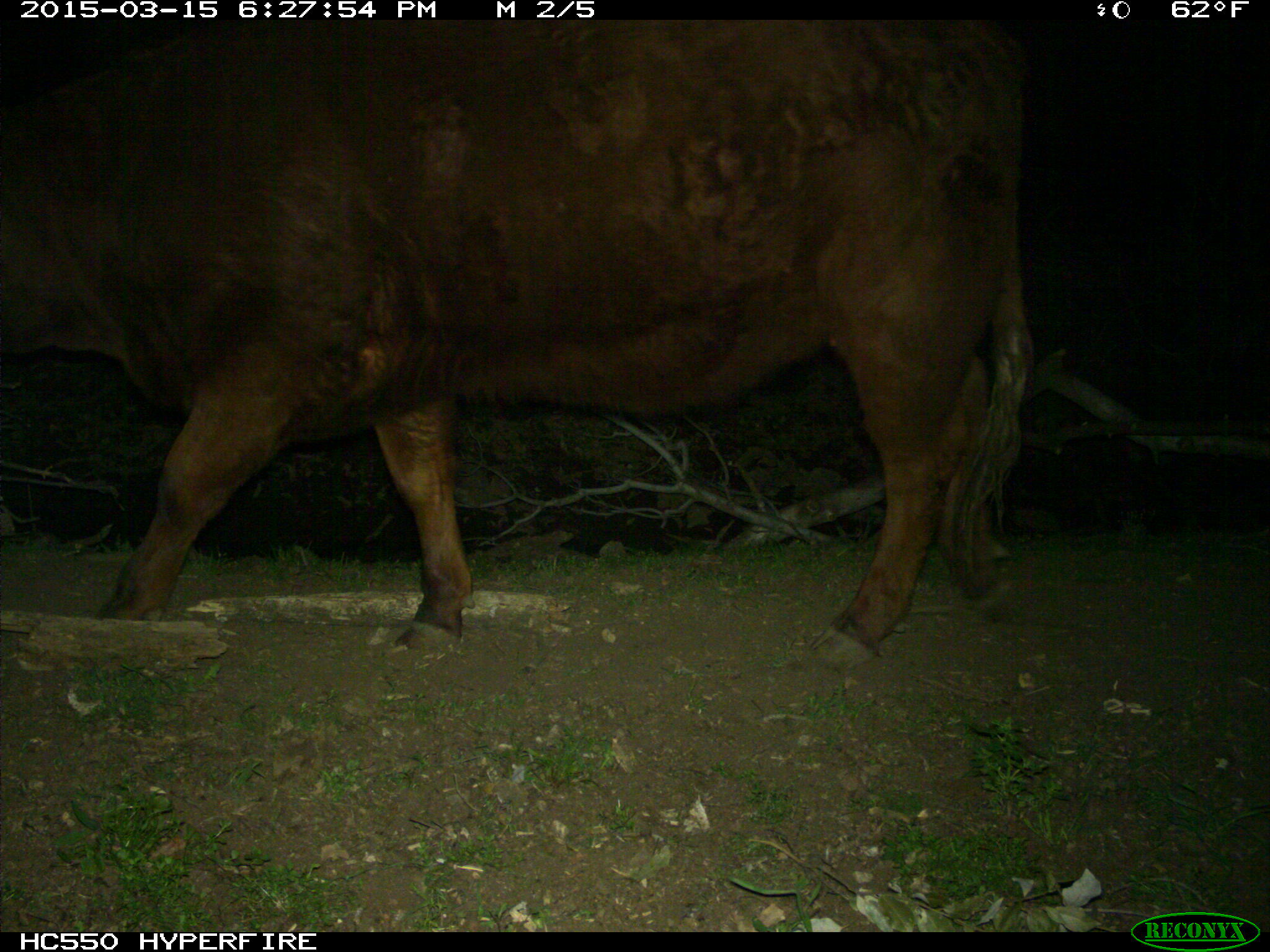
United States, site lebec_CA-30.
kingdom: Animalia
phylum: Chordata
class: Mammalia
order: Artiodactyla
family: Bovidae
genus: Bos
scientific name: Bos taurus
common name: domestic cow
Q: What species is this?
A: Bos taurus (domestic cow).